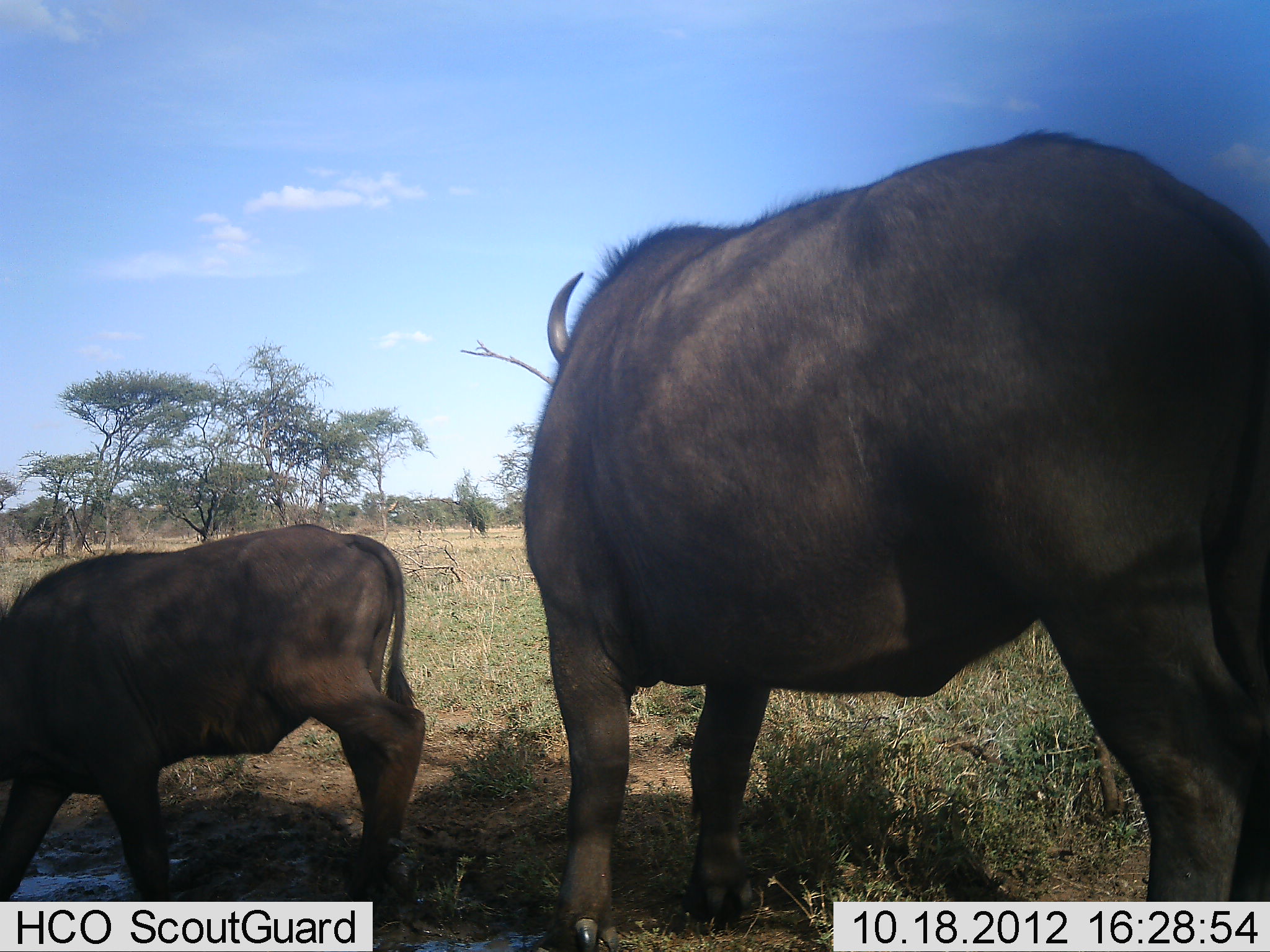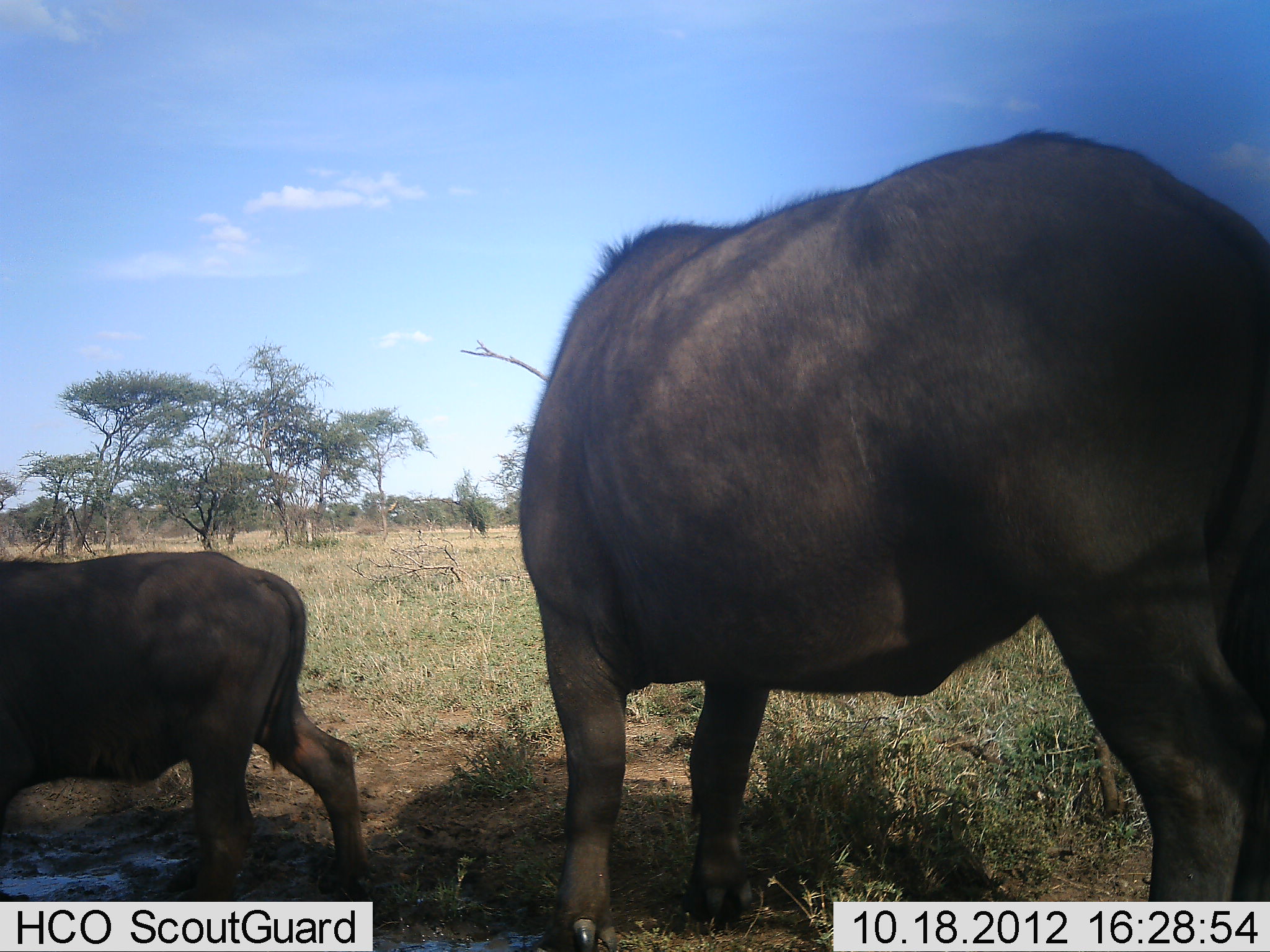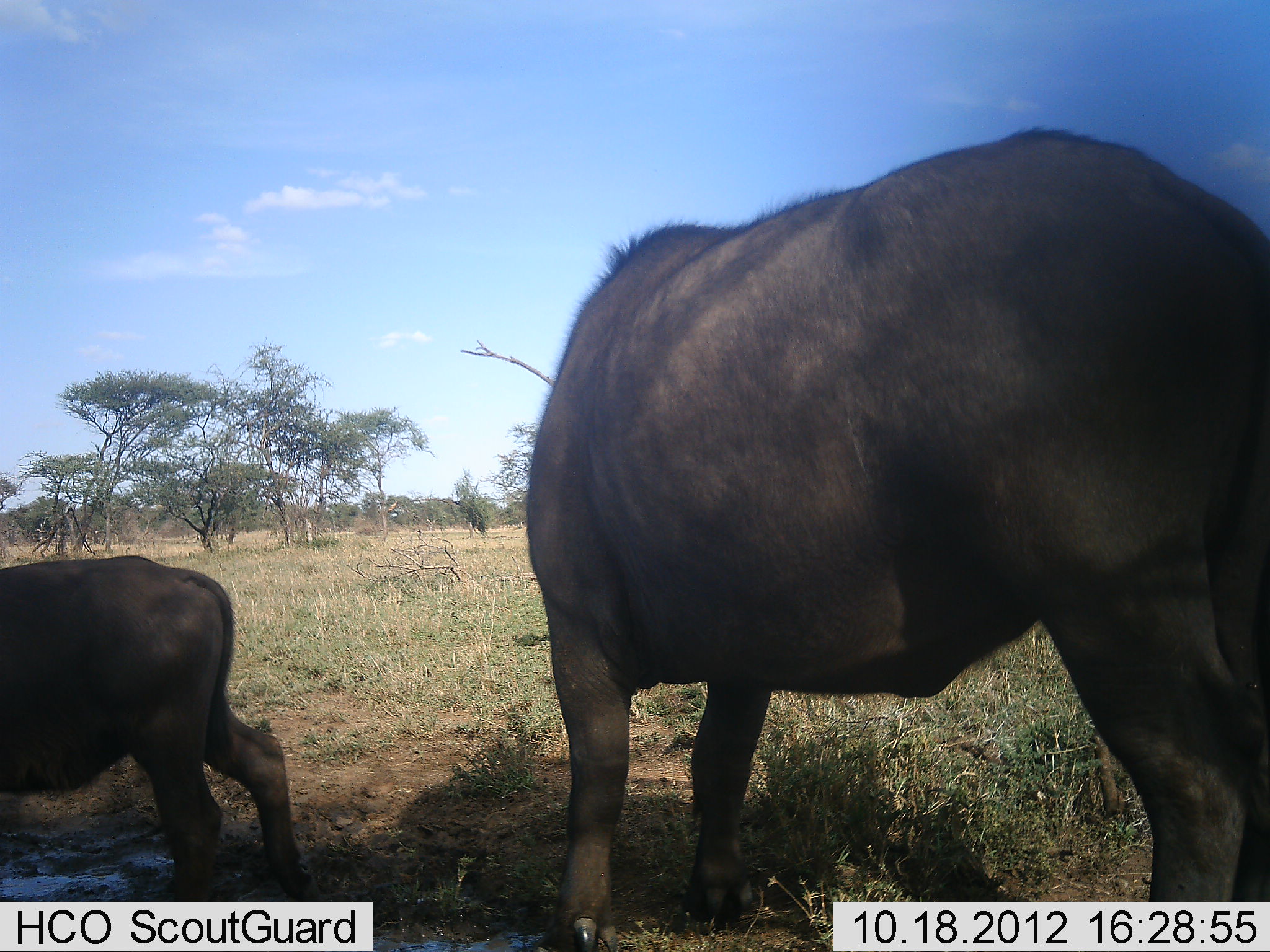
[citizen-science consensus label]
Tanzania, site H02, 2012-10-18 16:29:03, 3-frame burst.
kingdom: Animalia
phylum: Chordata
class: Mammalia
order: Artiodactyla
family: Bovidae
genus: Syncerus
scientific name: Syncerus caffer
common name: cape buffalo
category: buffalo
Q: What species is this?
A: Buffalo (cape buffalo) (Syncerus caffer).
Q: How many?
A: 2.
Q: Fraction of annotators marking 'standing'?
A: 90%.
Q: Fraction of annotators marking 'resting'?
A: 0%.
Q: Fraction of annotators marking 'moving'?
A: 30%.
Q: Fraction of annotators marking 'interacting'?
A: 0%.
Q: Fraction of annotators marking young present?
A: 80%.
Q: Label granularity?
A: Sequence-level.